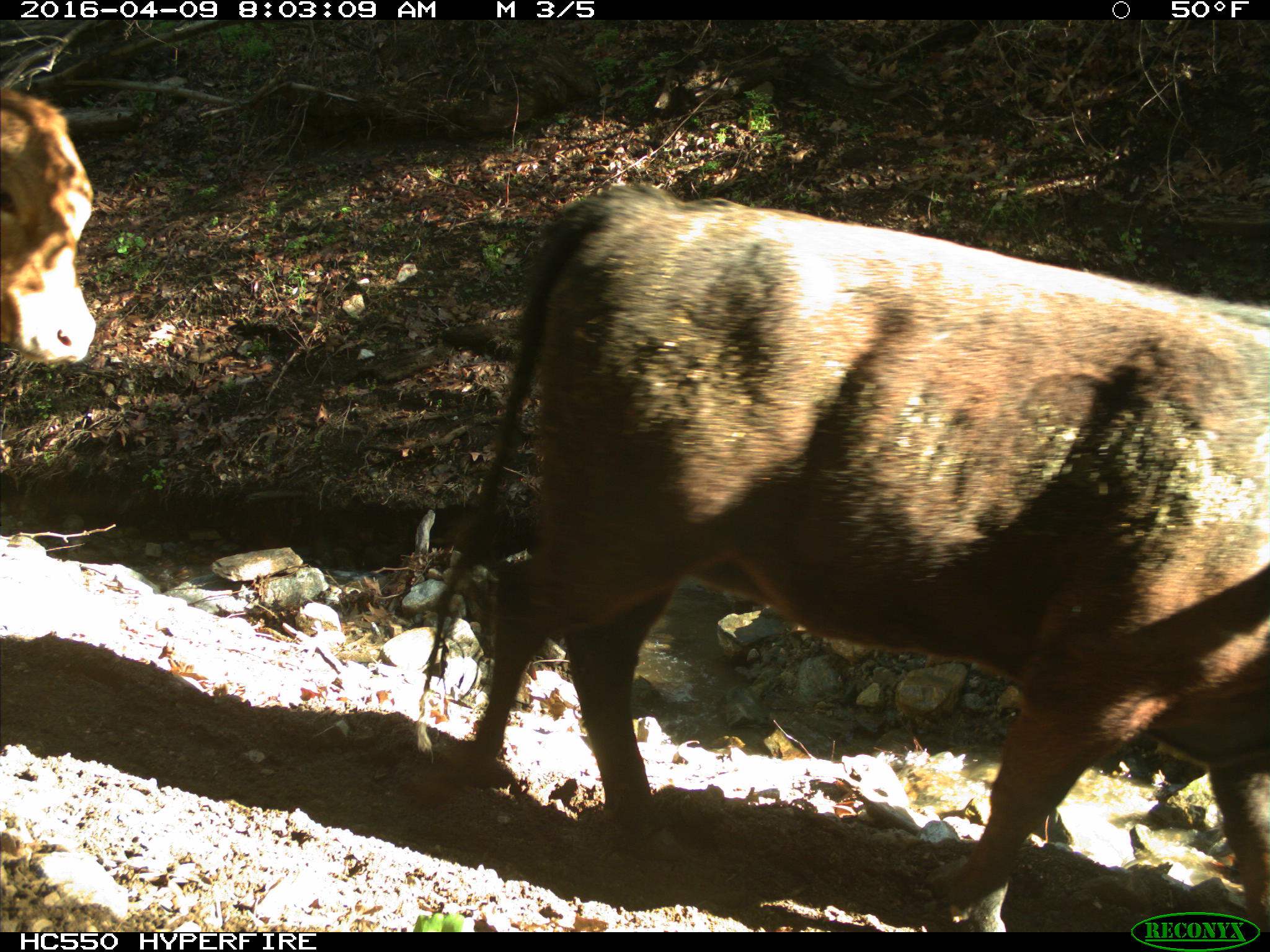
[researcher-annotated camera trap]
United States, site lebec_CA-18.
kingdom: Animalia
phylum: Chordata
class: Mammalia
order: Artiodactyla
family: Bovidae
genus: Bos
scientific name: Bos taurus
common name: domestic cow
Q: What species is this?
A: Bos taurus (domestic cow).